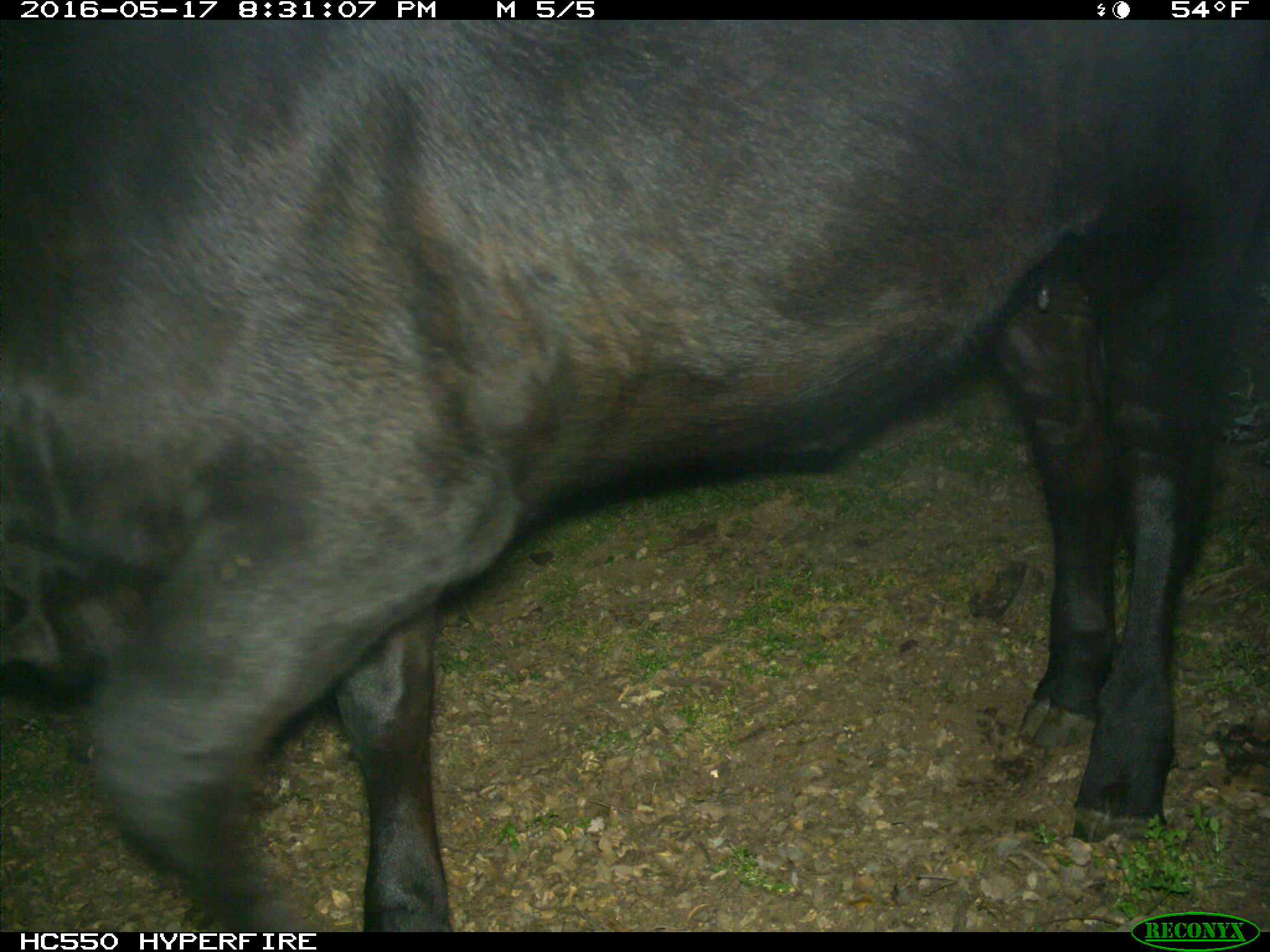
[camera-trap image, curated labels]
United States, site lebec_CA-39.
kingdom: Animalia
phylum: Chordata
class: Mammalia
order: Artiodactyla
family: Bovidae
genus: Bos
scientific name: Bos taurus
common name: domestic cow